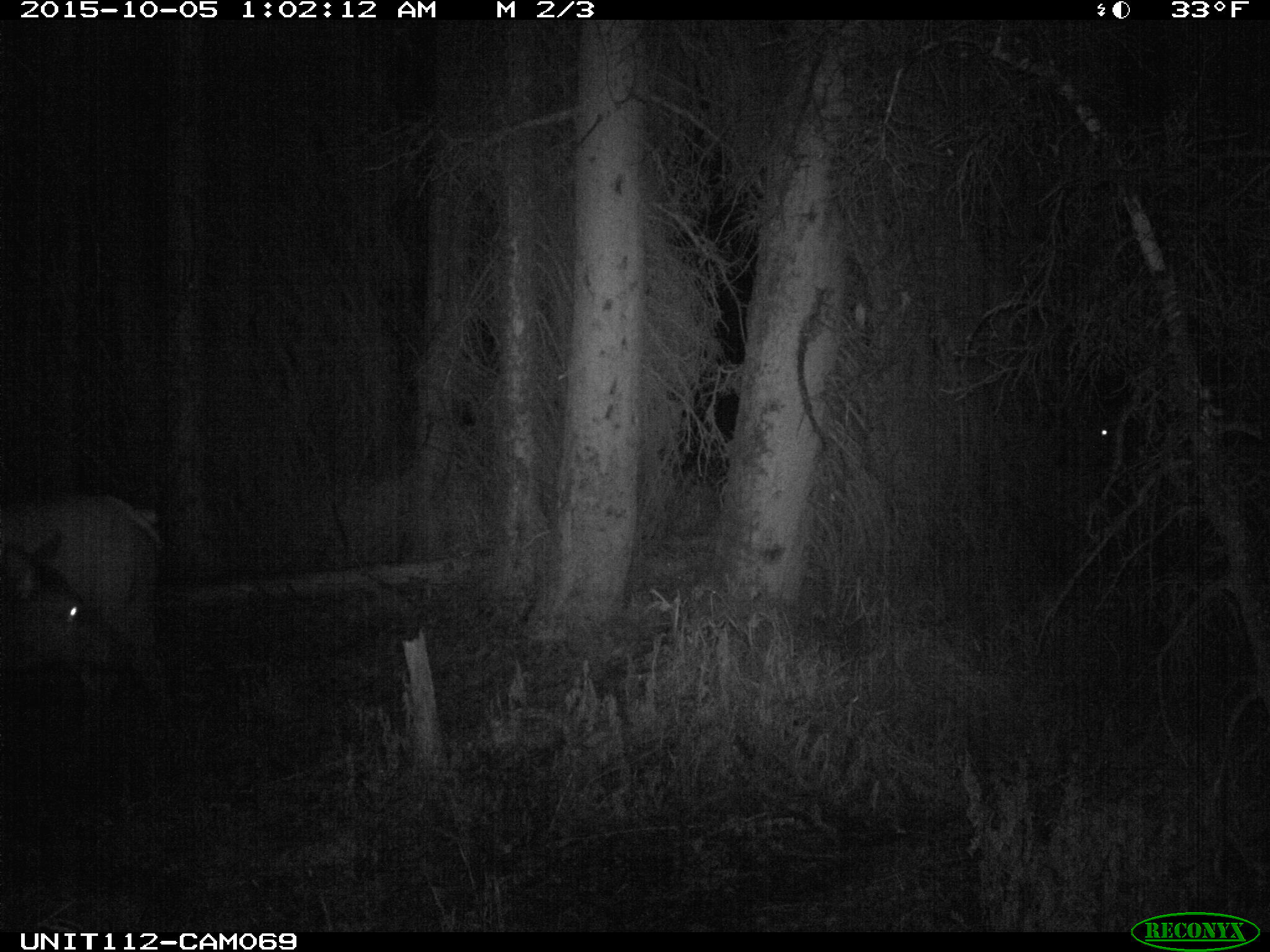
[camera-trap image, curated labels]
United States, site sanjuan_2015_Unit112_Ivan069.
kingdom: Animalia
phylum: Chordata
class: Mammalia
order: Artiodactyla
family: Cervidae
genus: Cervus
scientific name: Cervus elaphus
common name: red deer